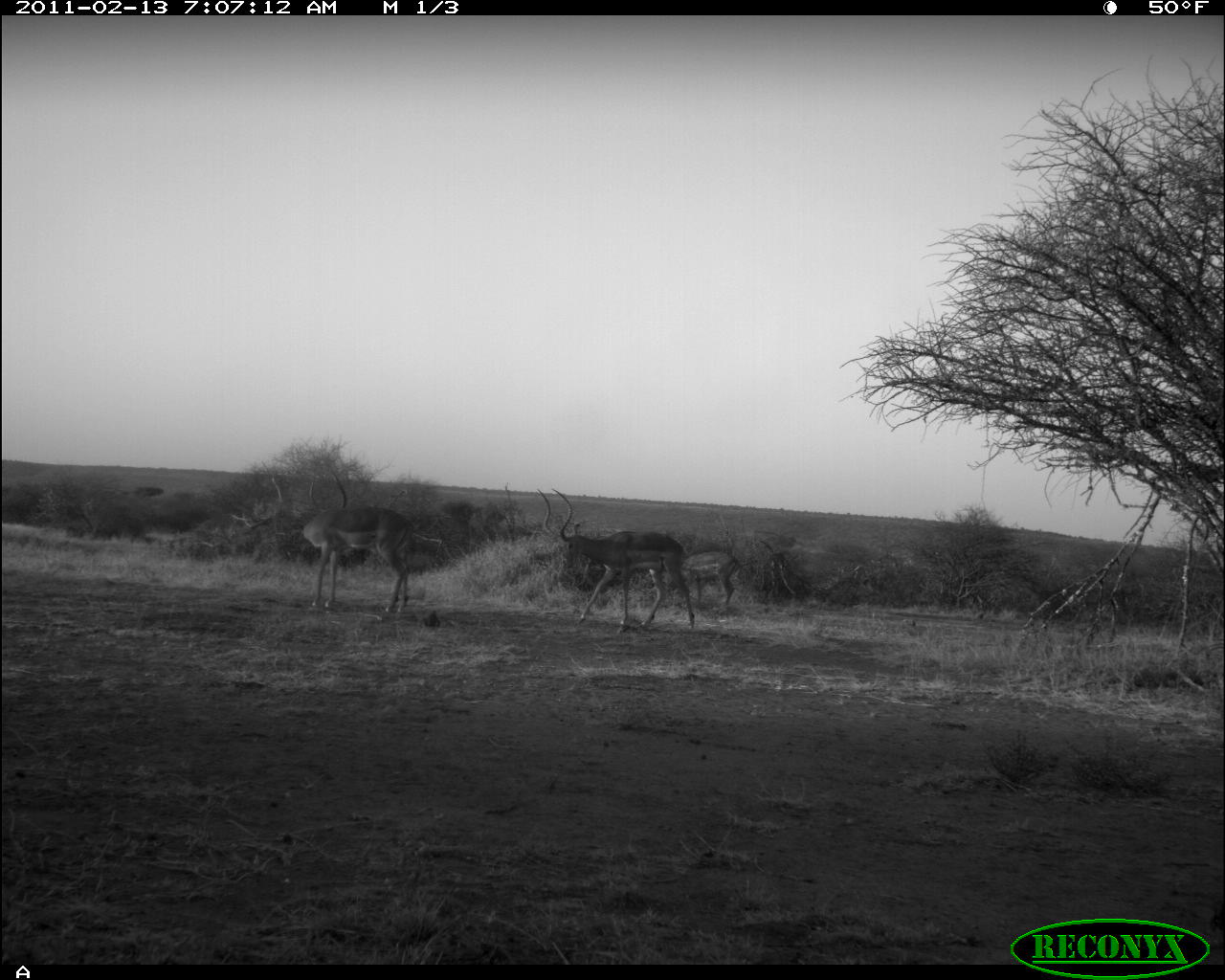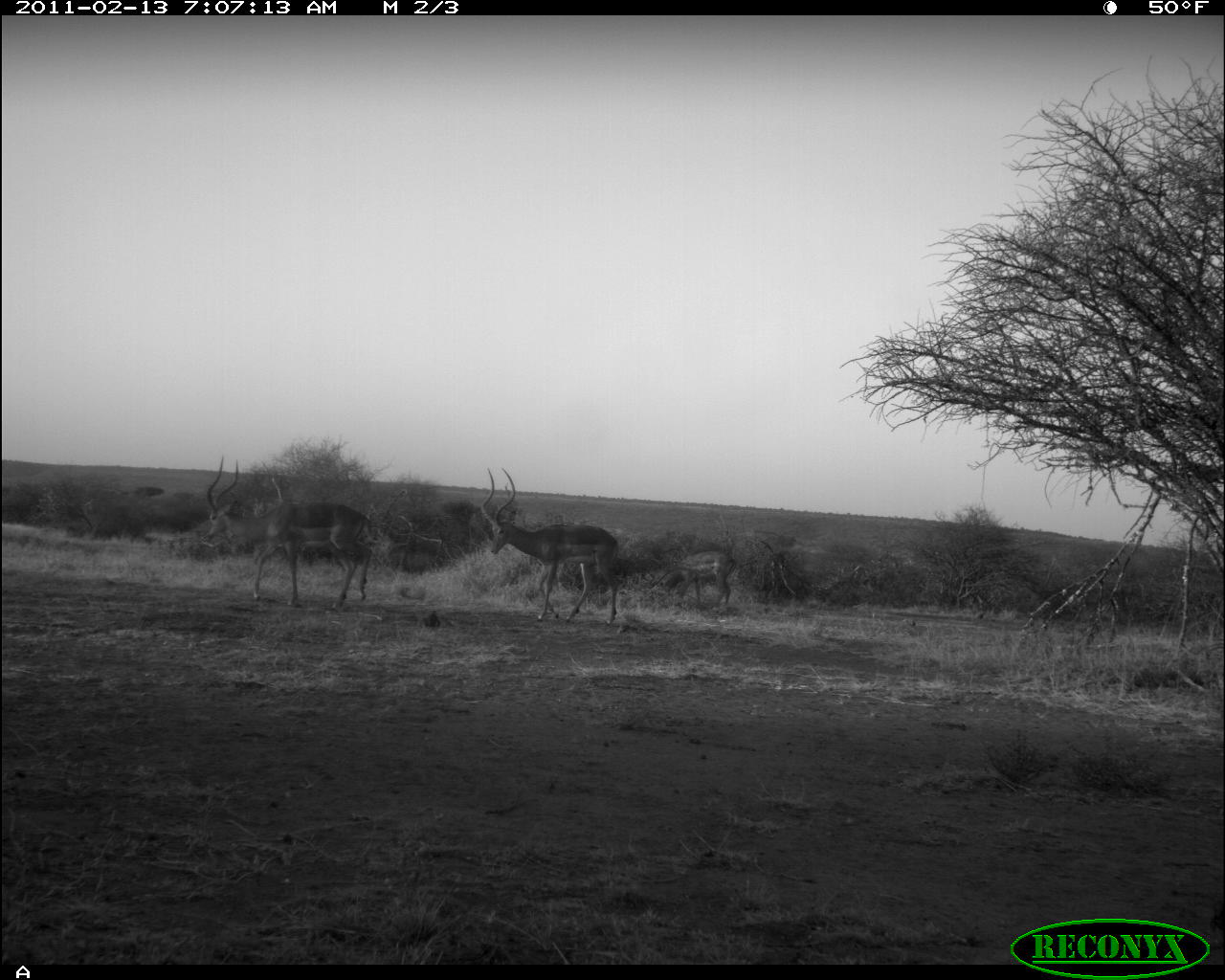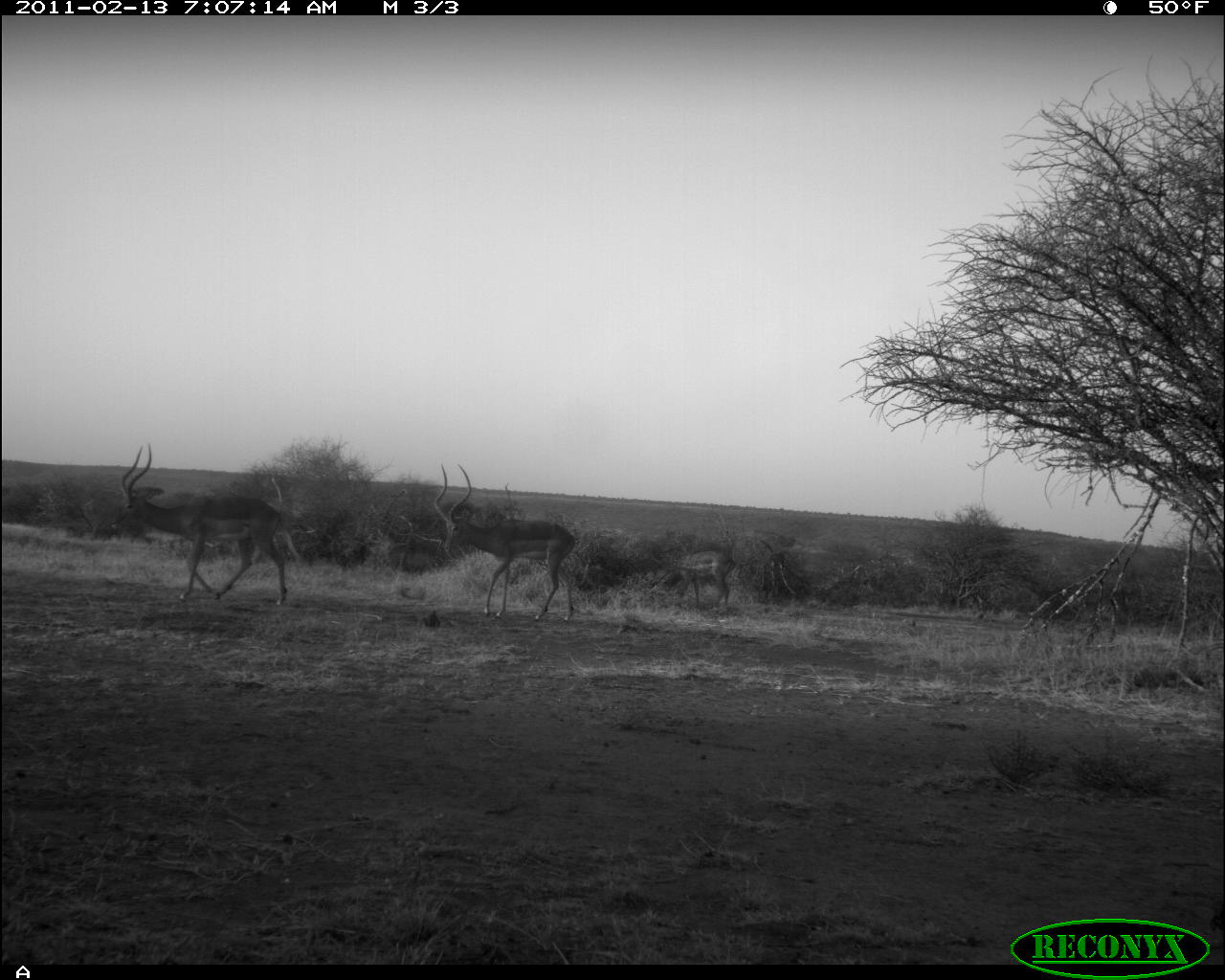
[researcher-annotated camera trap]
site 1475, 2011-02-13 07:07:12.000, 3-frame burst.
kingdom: Animalia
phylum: Chordata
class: Mammalia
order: Artiodactyla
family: Bovidae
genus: Aepyceros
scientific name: Aepyceros melampus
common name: impala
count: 3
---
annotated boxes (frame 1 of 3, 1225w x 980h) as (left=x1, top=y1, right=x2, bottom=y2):
aepyceros melampus: (left=537, top=486, right=696, bottom=629); (left=303, top=466, right=414, bottom=614); (left=668, top=549, right=742, bottom=607)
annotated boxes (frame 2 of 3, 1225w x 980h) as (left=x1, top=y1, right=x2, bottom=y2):
aepyceros melampus: (left=204, top=454, right=372, bottom=612); (left=480, top=467, right=619, bottom=625); (left=658, top=550, right=735, bottom=610)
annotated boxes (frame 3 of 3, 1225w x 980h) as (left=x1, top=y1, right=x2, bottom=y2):
aepyceros melampus: (left=109, top=443, right=301, bottom=605); (left=431, top=464, right=575, bottom=622); (left=656, top=551, right=735, bottom=606)